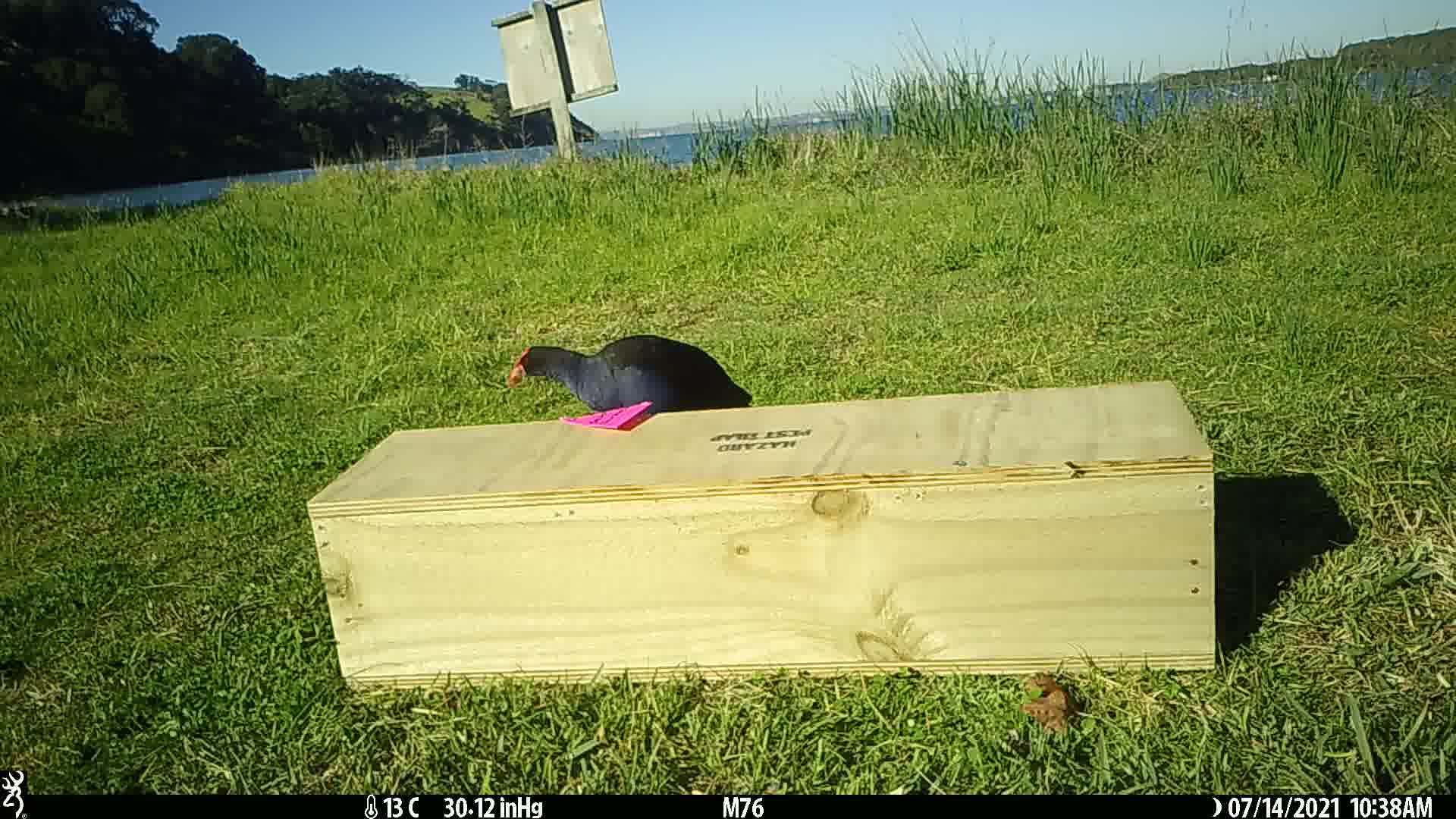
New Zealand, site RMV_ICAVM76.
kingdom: Animalia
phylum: Chordata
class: Aves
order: Gruiformes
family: Rallidae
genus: Porphyrio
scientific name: Porphyrio melanotus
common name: australasian swamphen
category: pukeko